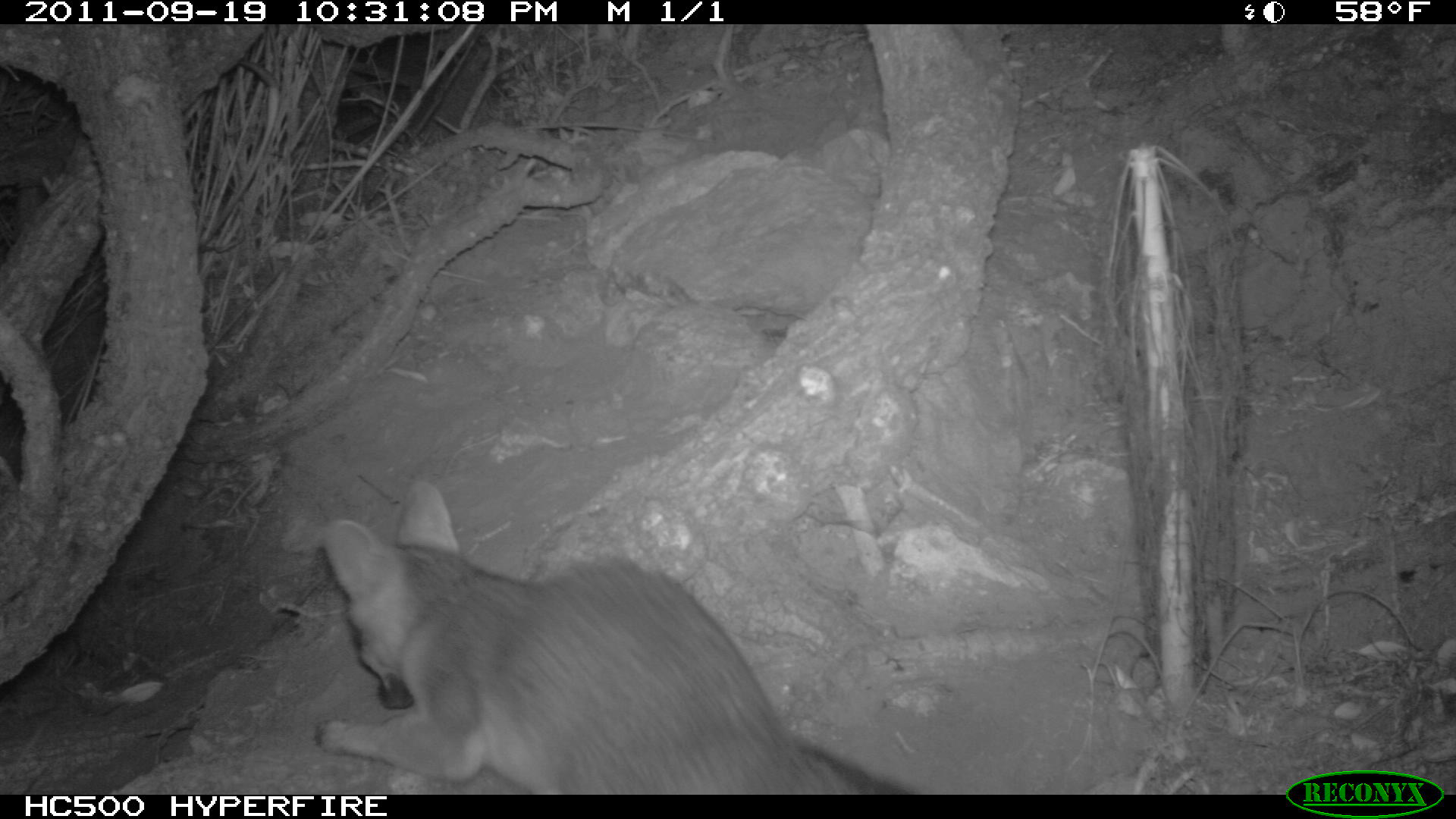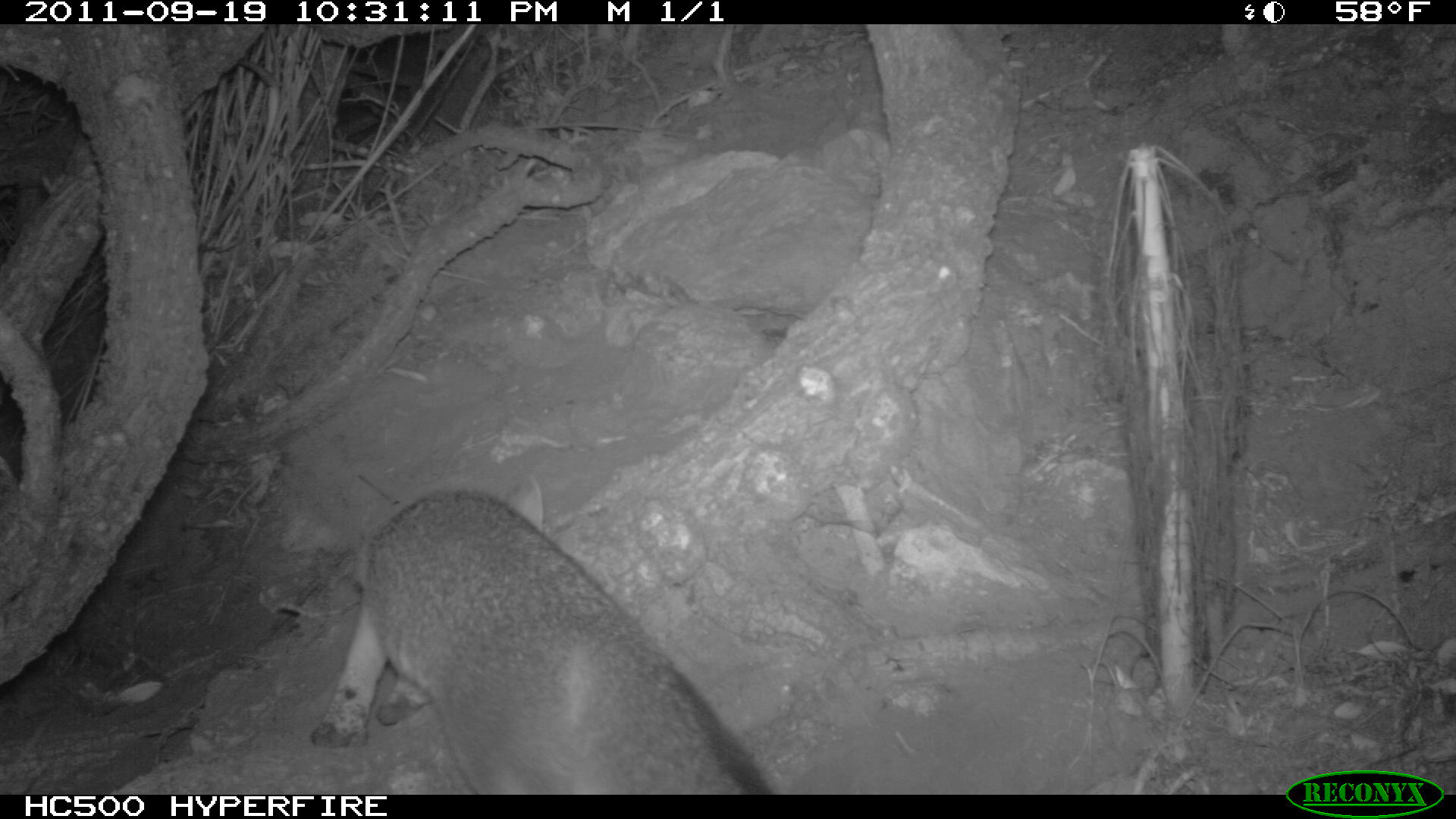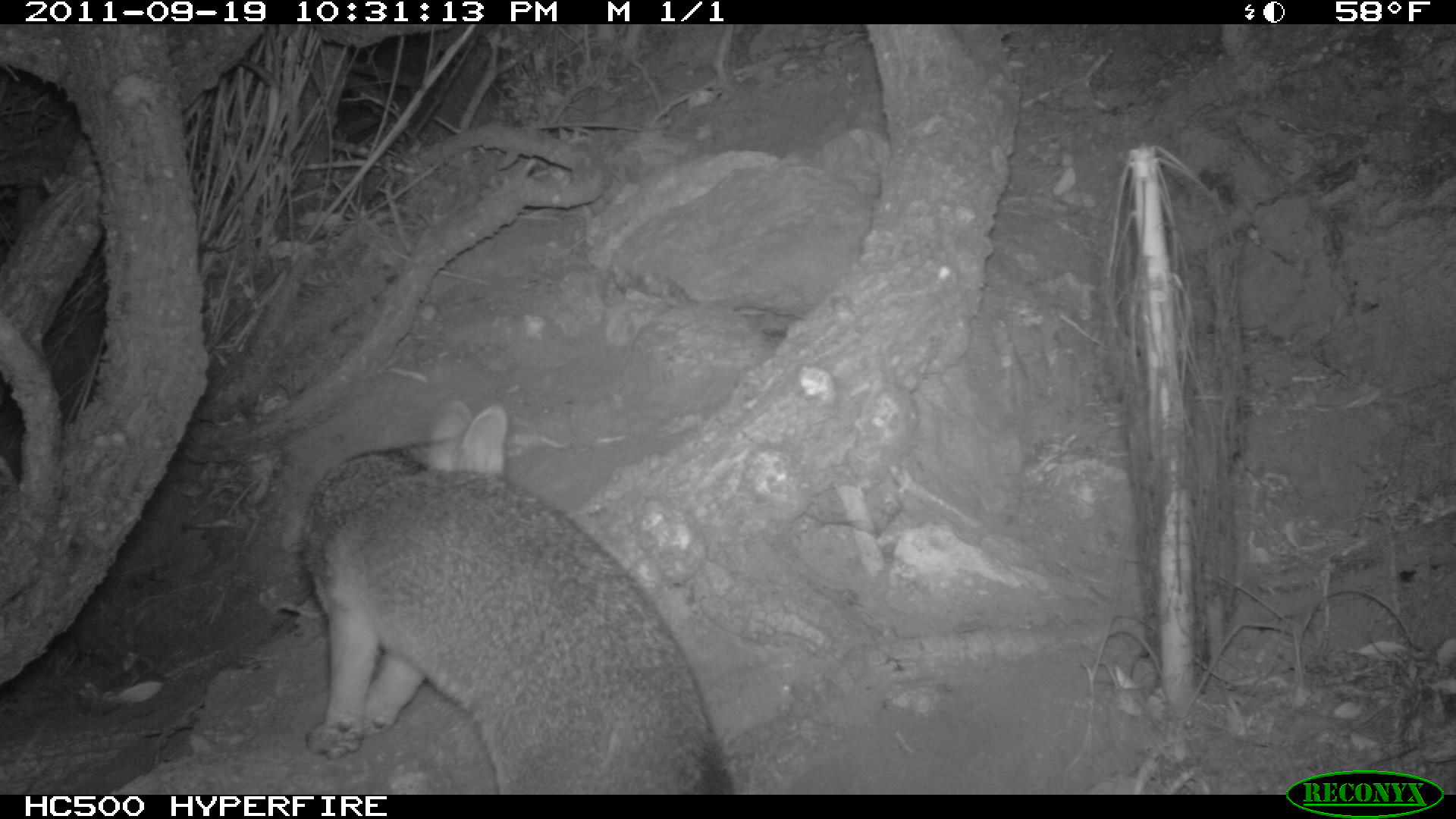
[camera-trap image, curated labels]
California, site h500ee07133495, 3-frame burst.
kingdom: Animalia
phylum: Chordata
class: Mammalia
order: Carnivora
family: Canidae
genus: Urocyon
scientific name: Urocyon littoralis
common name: island fox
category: fox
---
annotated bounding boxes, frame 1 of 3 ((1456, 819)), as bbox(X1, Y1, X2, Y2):
fox: bbox(313, 478, 913, 793)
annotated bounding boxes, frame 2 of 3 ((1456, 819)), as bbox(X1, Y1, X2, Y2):
fox: bbox(273, 472, 774, 794)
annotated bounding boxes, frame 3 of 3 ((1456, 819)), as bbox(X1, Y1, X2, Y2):
fox: bbox(279, 399, 732, 794)